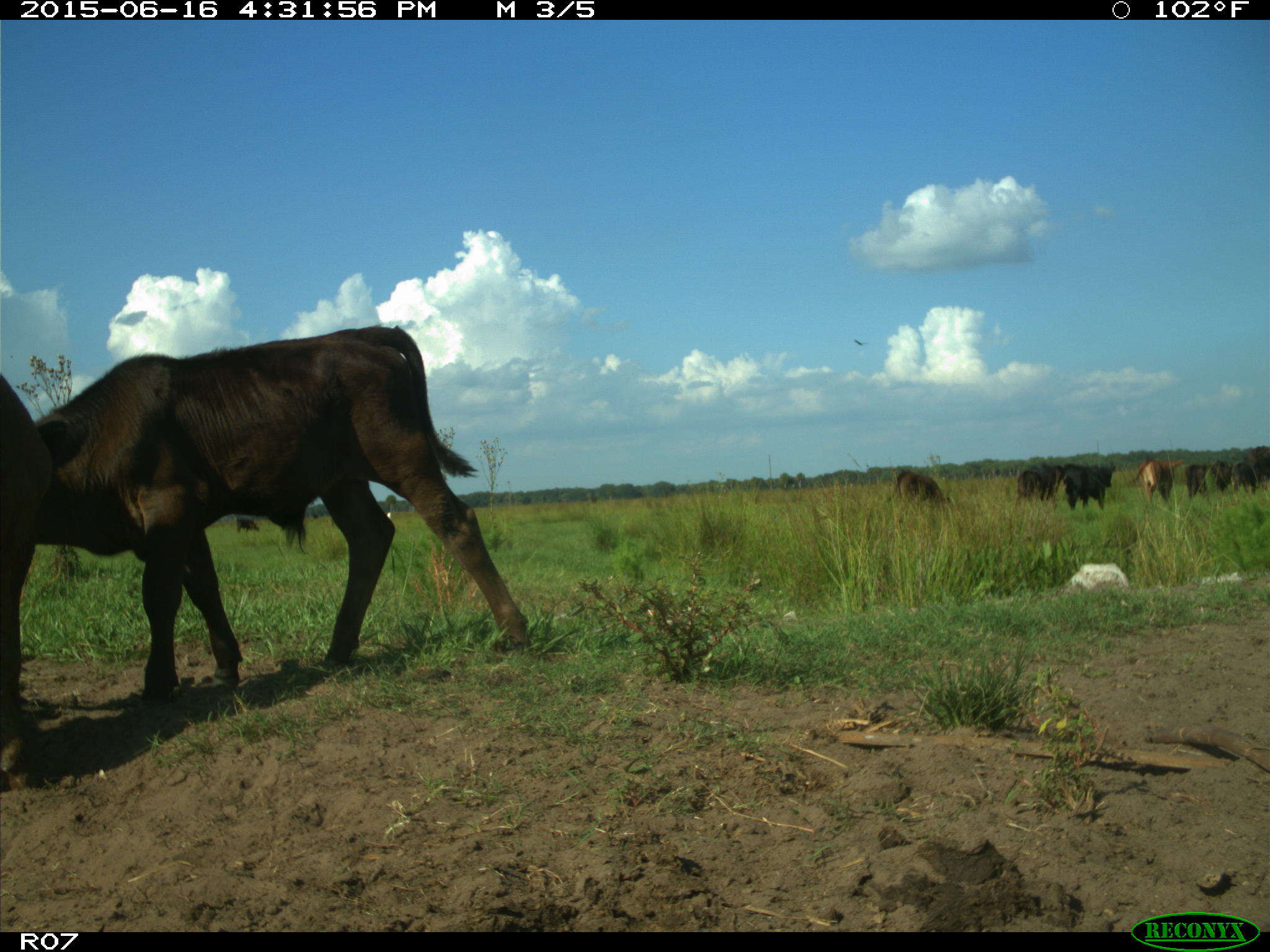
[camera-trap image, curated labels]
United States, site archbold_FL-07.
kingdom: Animalia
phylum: Chordata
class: Mammalia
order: Artiodactyla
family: Bovidae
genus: Bos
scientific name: Bos taurus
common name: domestic cow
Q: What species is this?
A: Bos taurus (domestic cow).